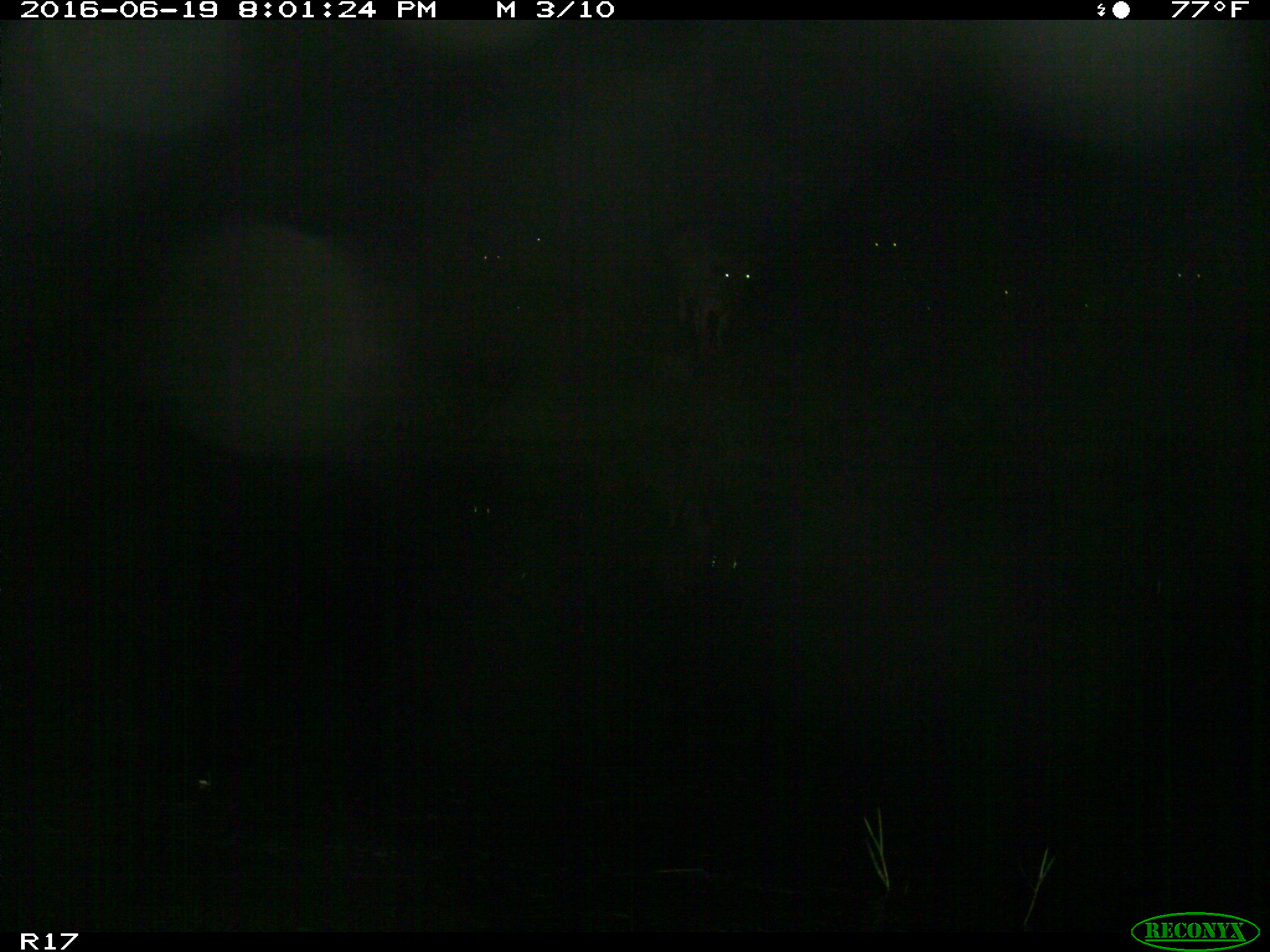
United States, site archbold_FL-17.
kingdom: Animalia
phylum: Chordata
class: Mammalia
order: Artiodactyla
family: Bovidae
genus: Bos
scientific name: Bos taurus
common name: domestic cow